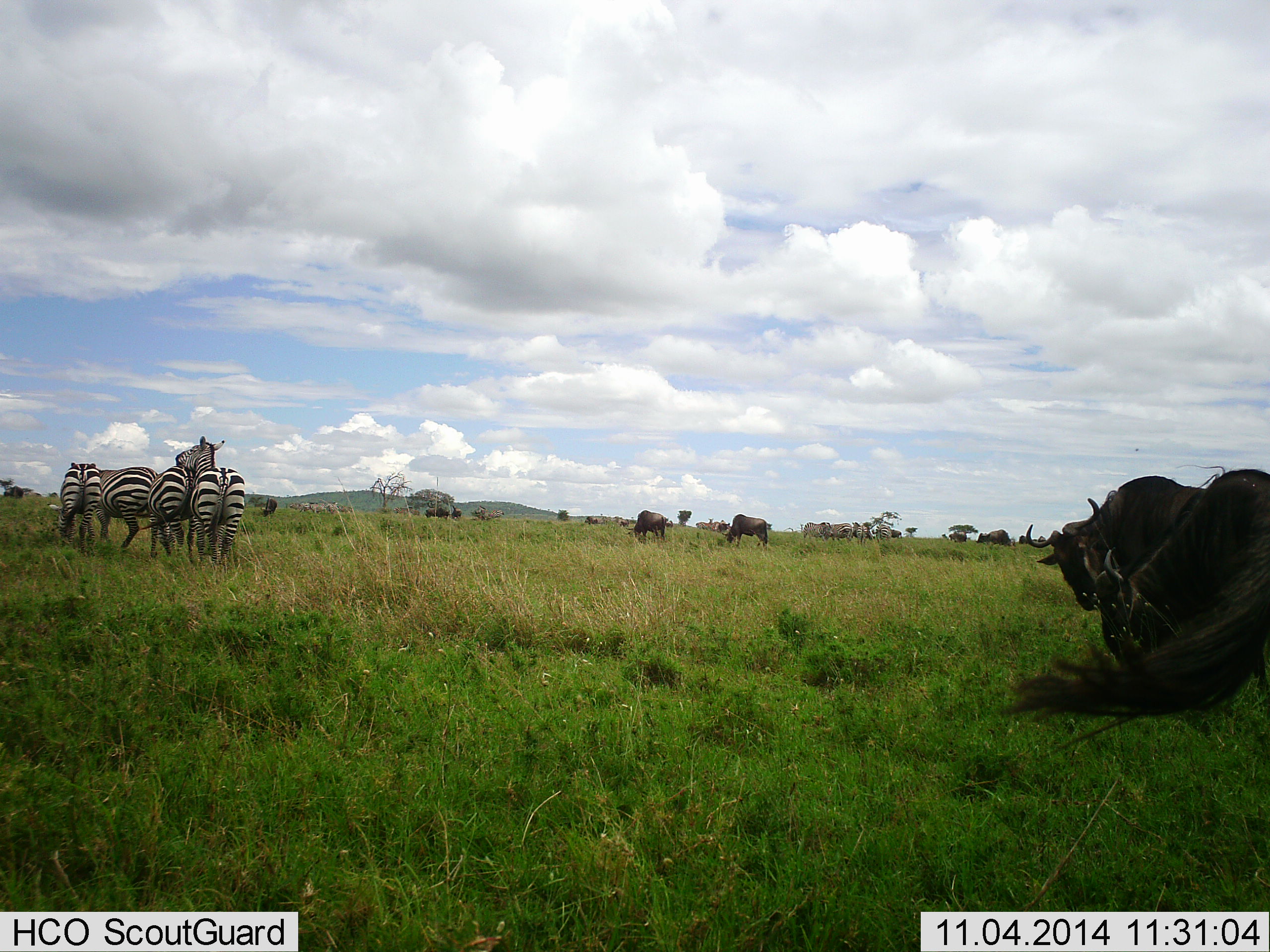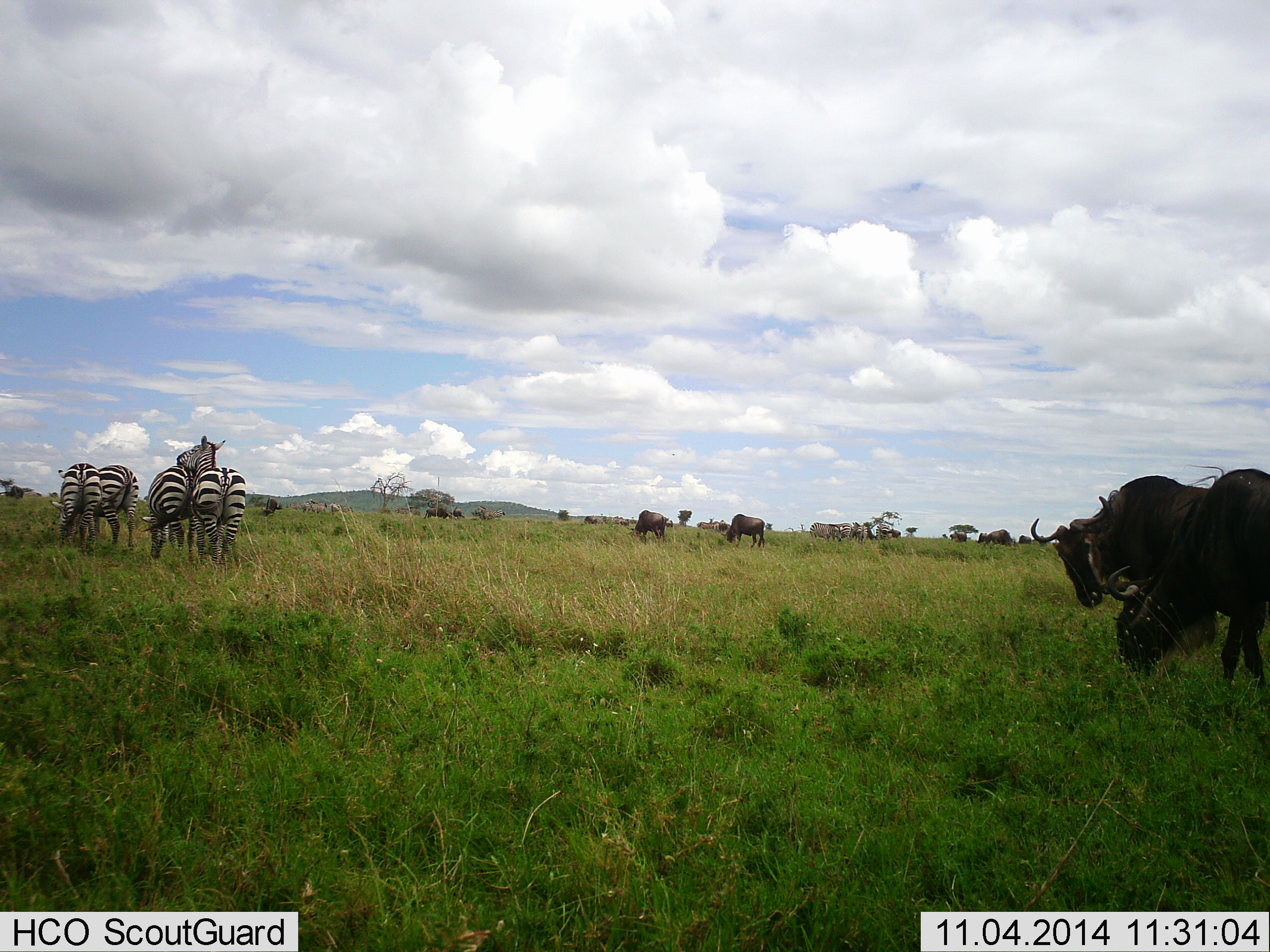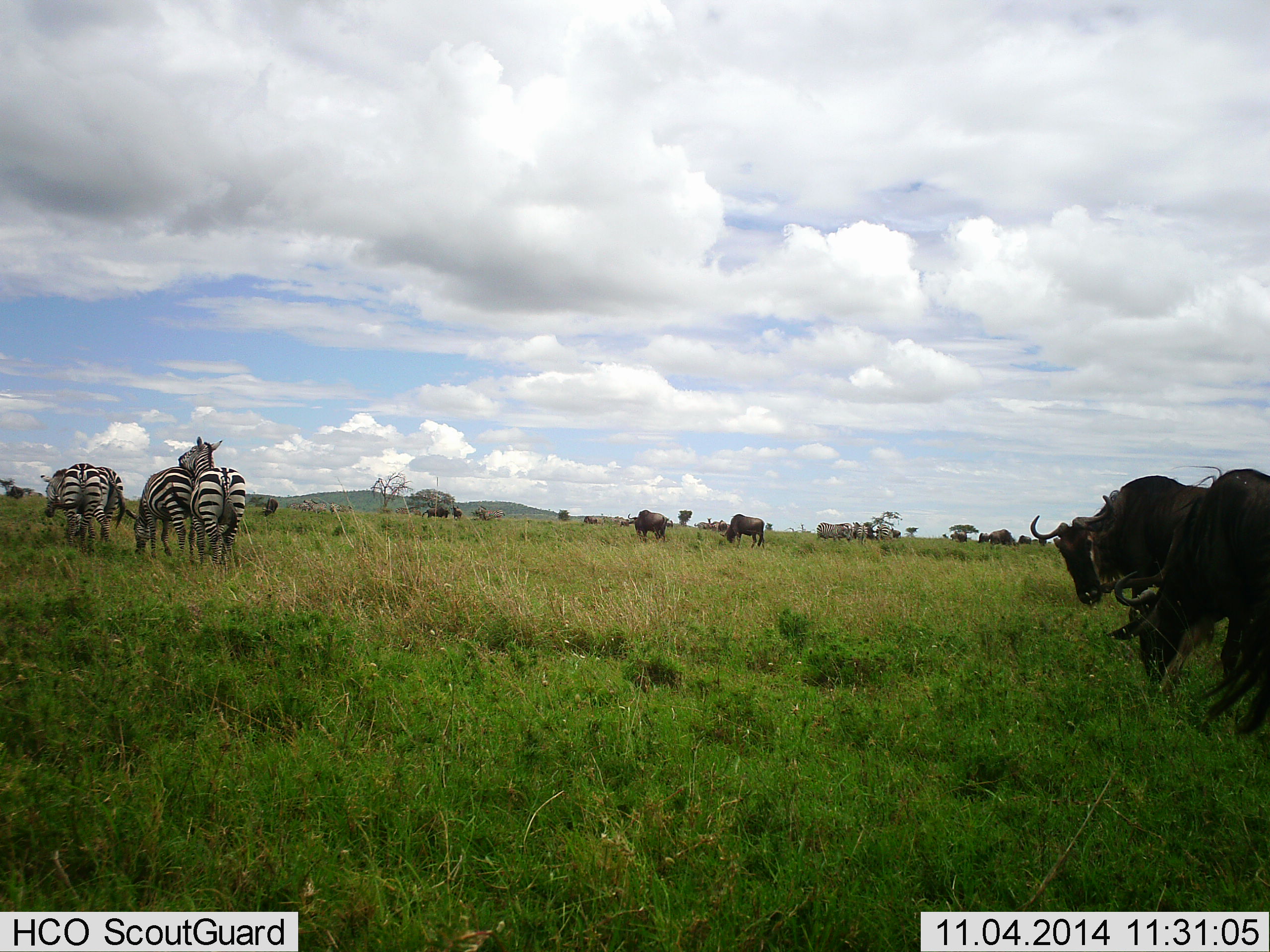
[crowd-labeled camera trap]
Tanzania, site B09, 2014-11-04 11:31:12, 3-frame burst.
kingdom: Animalia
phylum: Chordata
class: Mammalia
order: Artiodactyla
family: Bovidae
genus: Connochaetes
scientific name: Connochaetes taurinus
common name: blue wildebeest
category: wildebeest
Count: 11-50.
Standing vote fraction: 50%.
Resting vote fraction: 0%.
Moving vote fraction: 70%.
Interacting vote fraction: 0%.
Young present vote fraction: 0%.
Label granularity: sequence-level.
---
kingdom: Animalia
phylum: Chordata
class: Mammalia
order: Perissodactyla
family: Equidae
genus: Equus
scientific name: Equus quagga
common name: plains zebra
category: zebra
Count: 4.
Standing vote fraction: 60%.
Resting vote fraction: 10%.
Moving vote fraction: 40%.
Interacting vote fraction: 40%.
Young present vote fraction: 0%.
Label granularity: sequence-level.